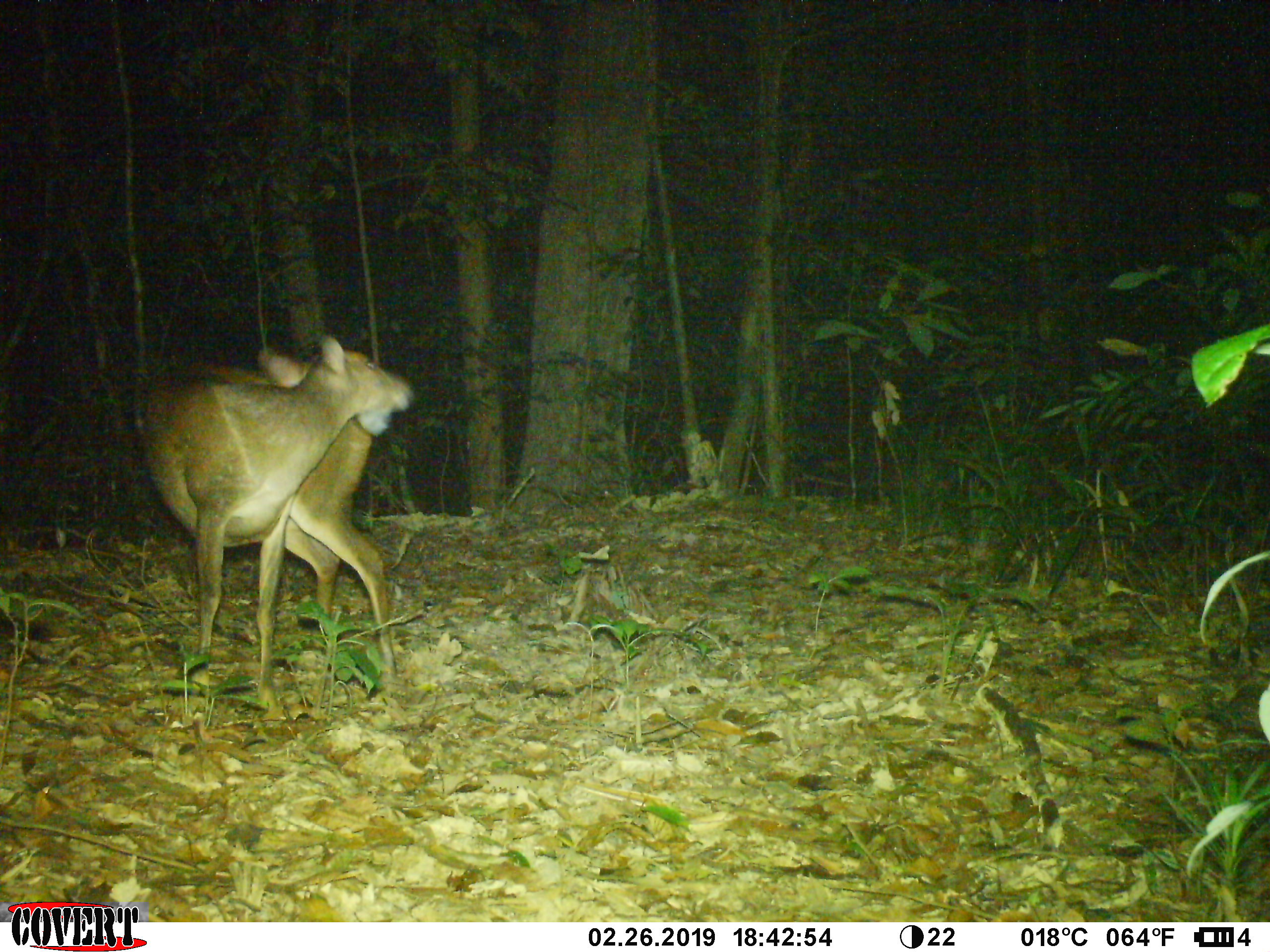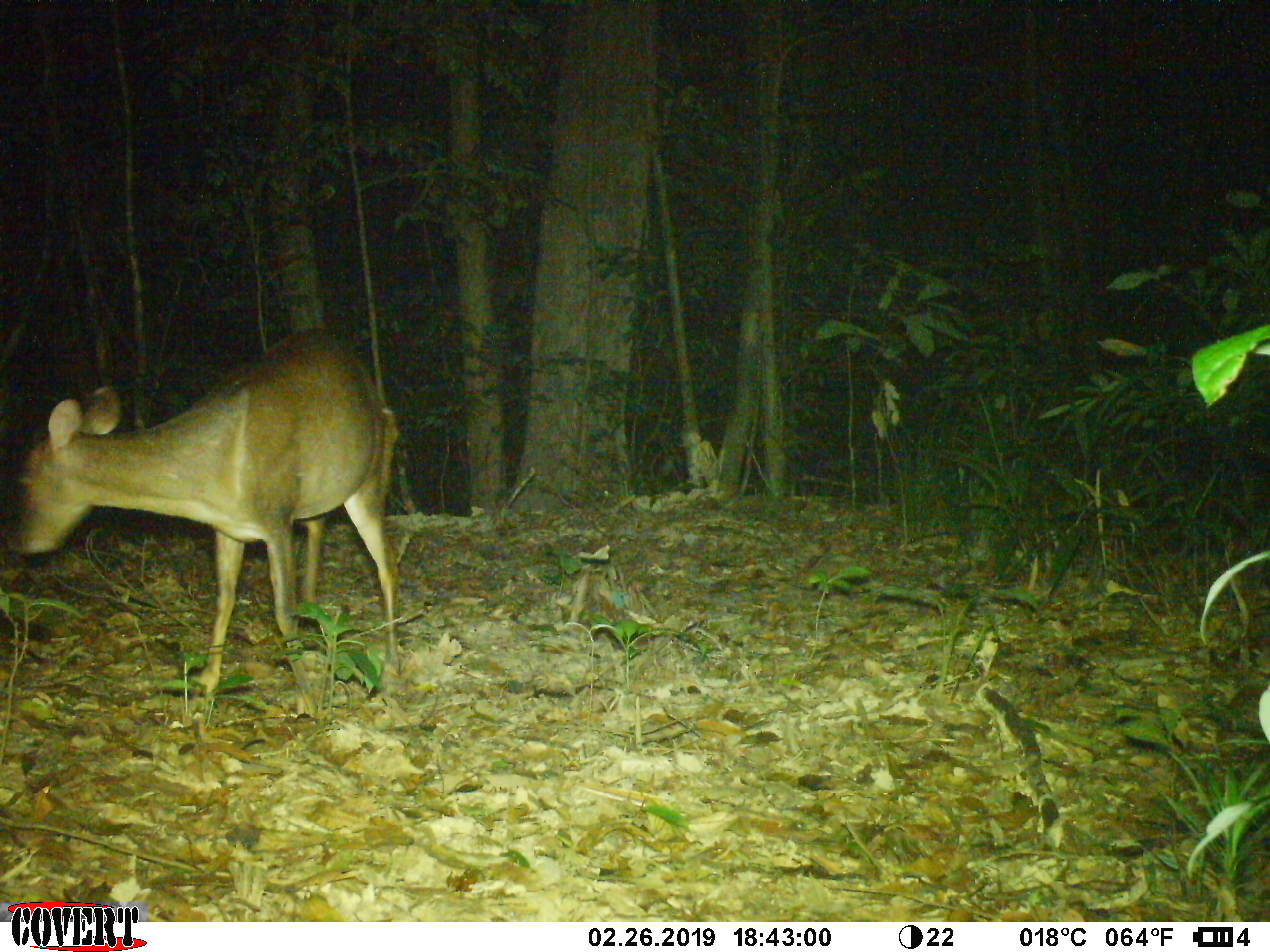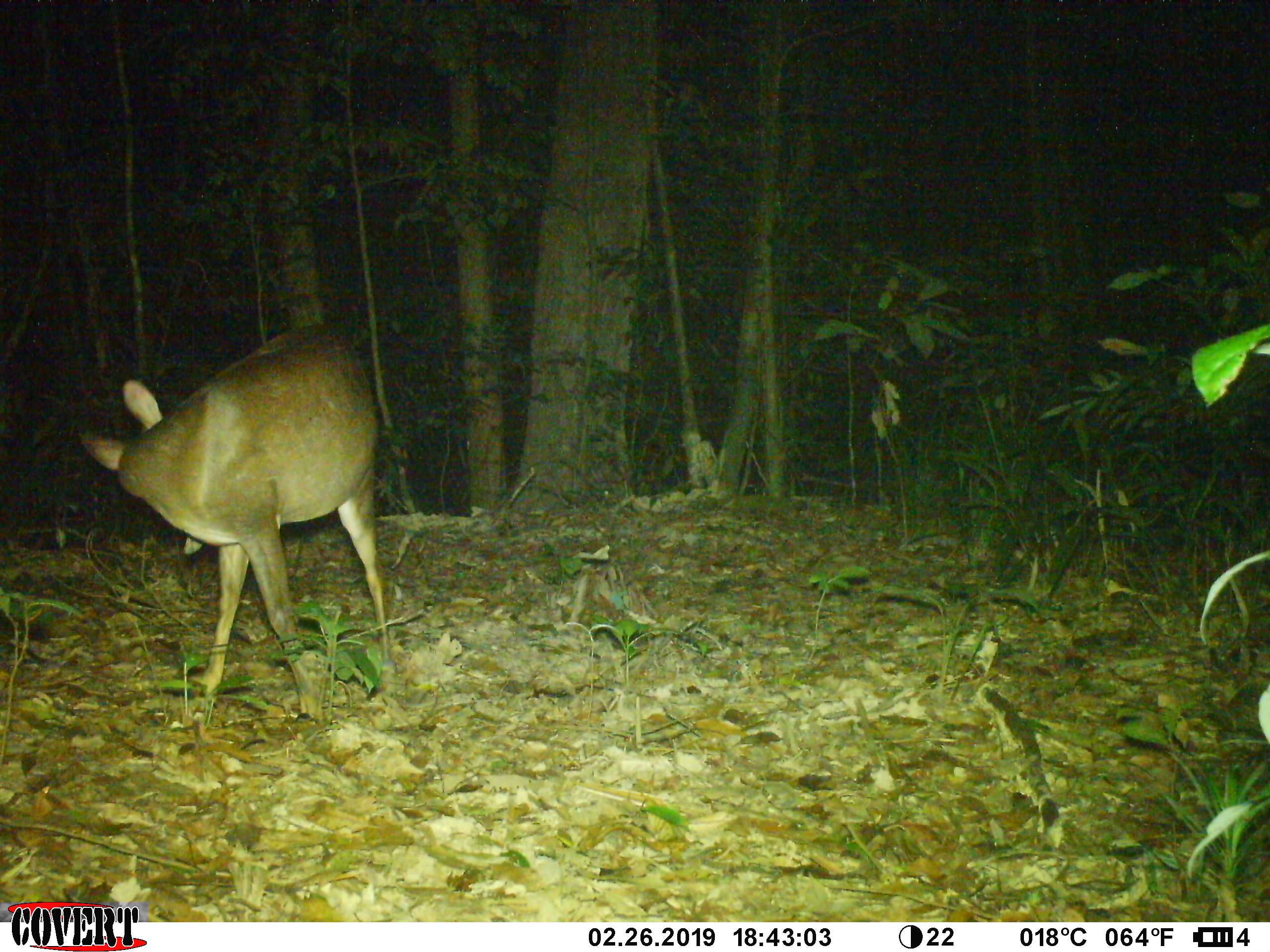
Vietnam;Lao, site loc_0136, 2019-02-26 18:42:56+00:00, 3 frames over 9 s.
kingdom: Animalia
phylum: Chordata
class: Mammalia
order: Artiodactyla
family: Cervidae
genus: Muntiacus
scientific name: Muntiacus vuquangensis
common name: large-antlered muntjac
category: large antlered muntjac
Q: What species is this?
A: Large antlered muntjac (large-antlered muntjac) (Muntiacus vuquangensis).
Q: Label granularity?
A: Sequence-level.